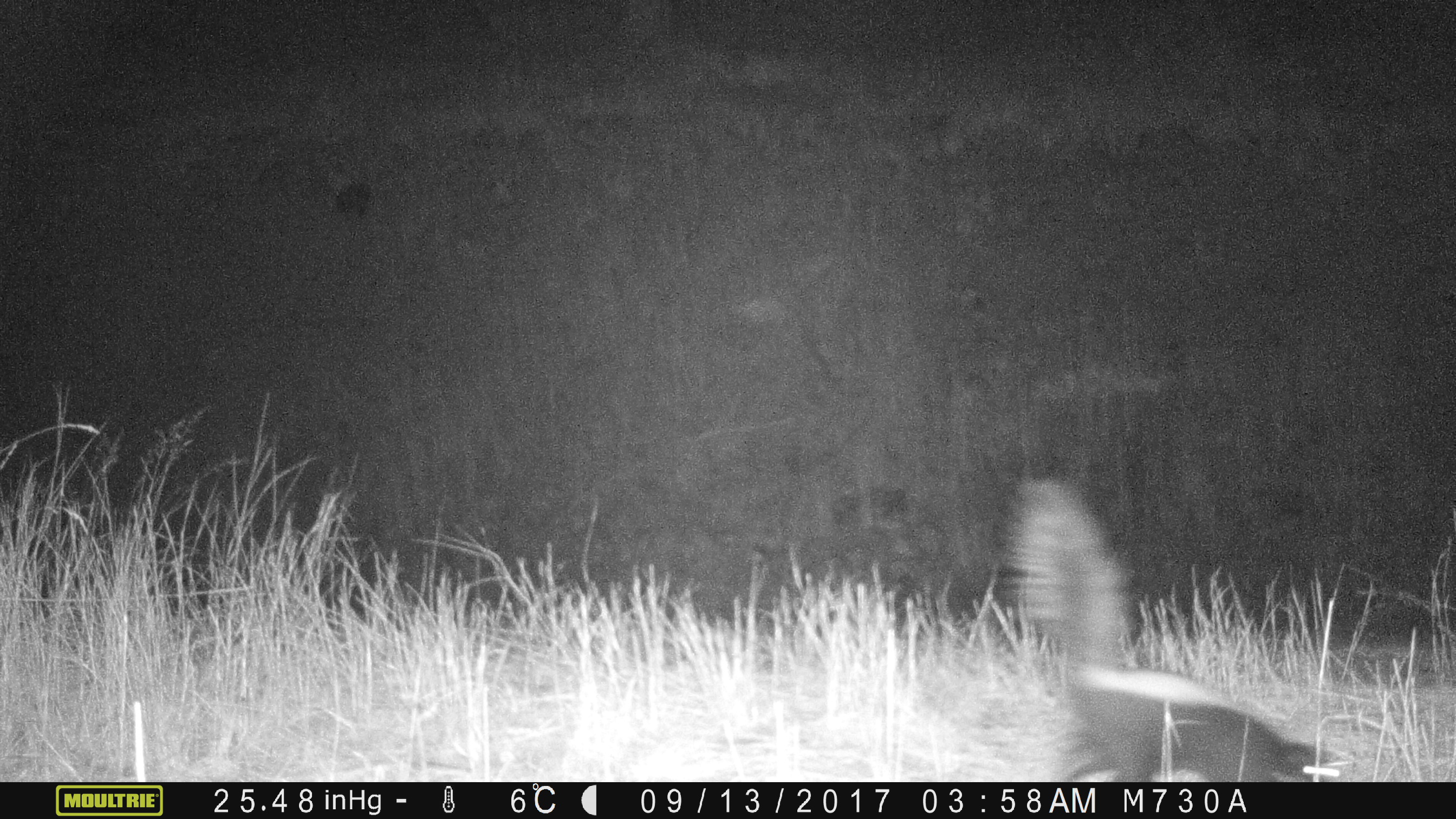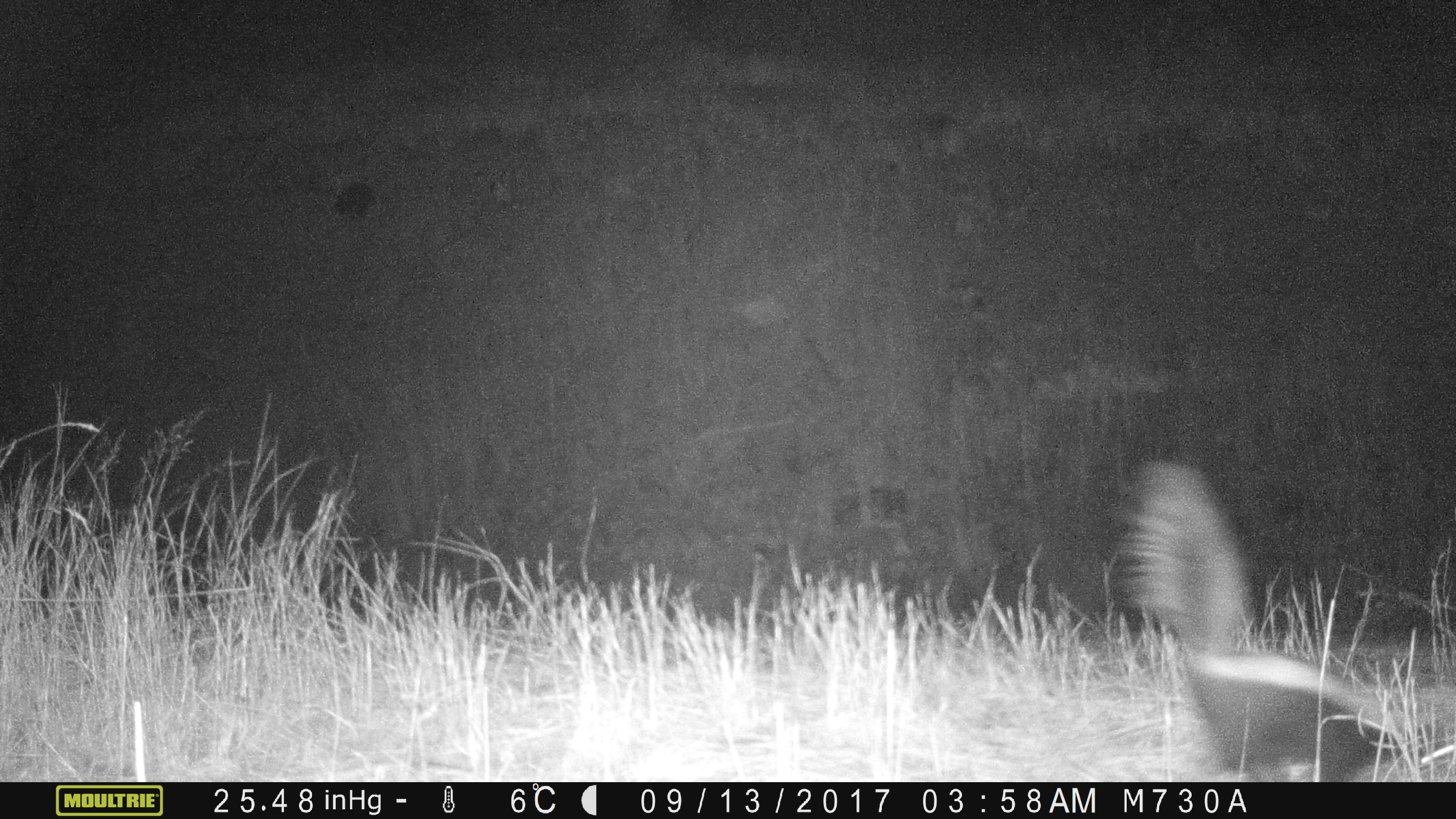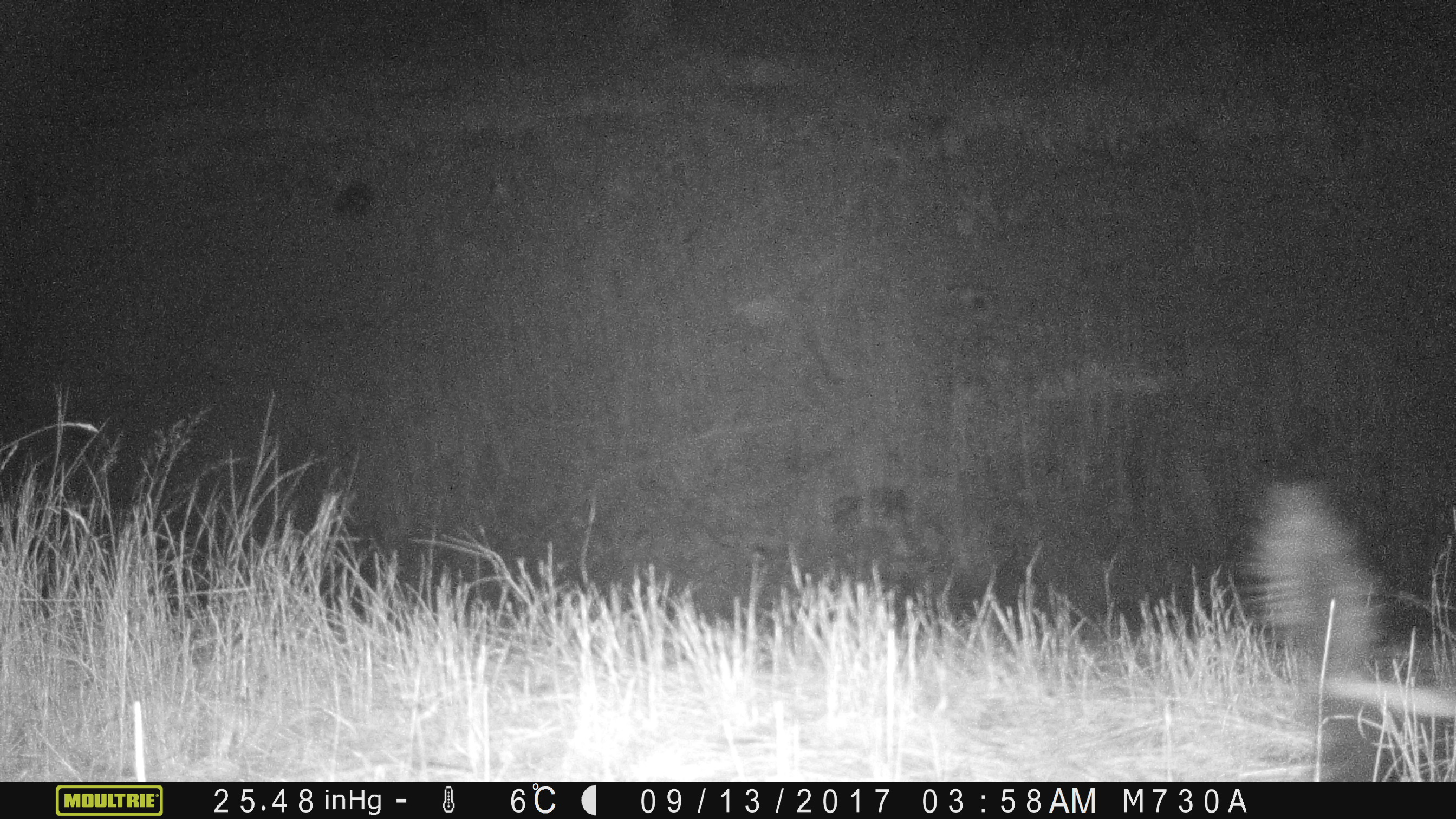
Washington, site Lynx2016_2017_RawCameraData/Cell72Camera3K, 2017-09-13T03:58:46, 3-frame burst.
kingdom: Animalia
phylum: Chordata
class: Mammalia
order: Carnivora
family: Mephitidae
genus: Mephitis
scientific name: Mephitis mephitis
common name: striped skunk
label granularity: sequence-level